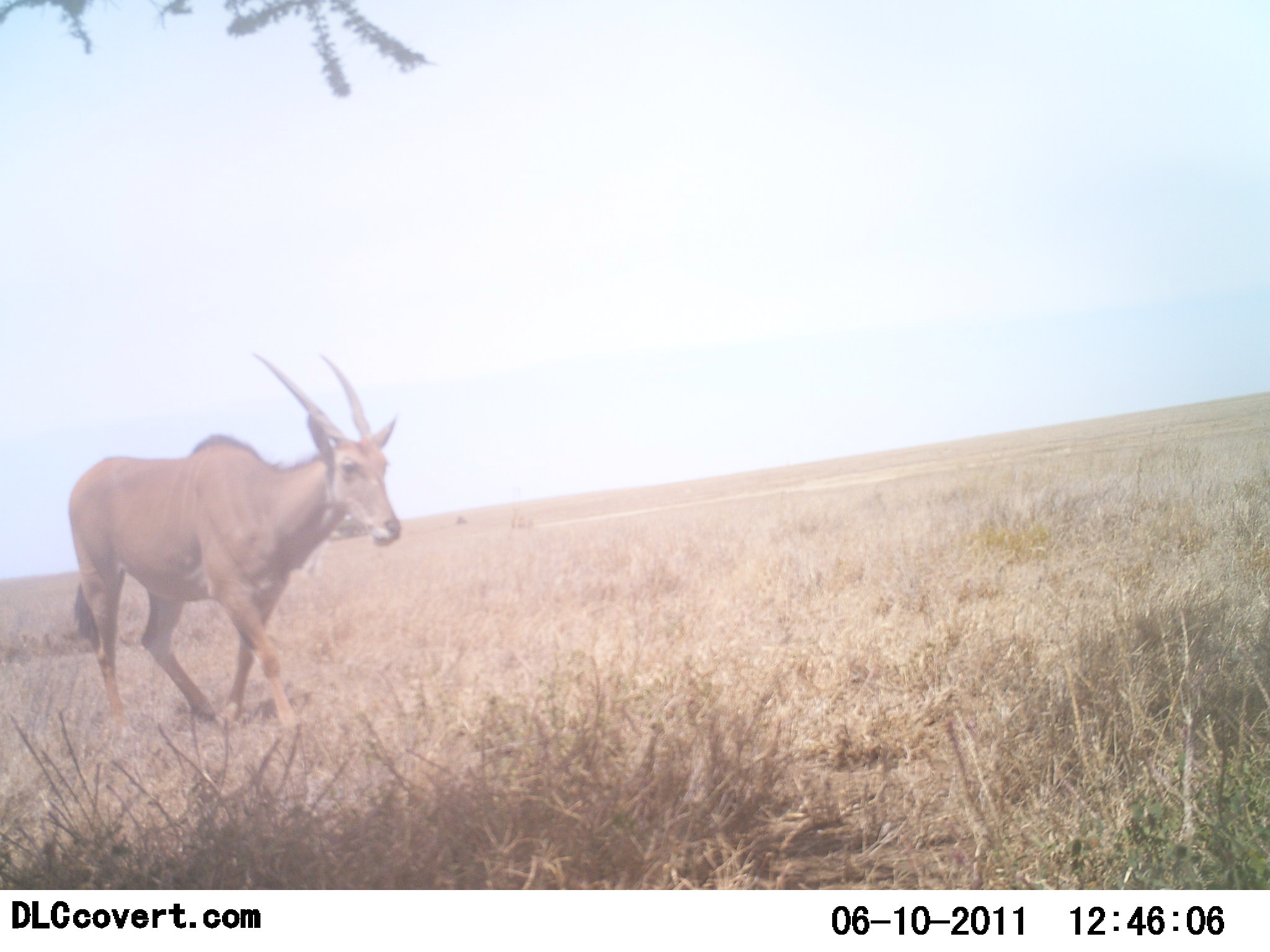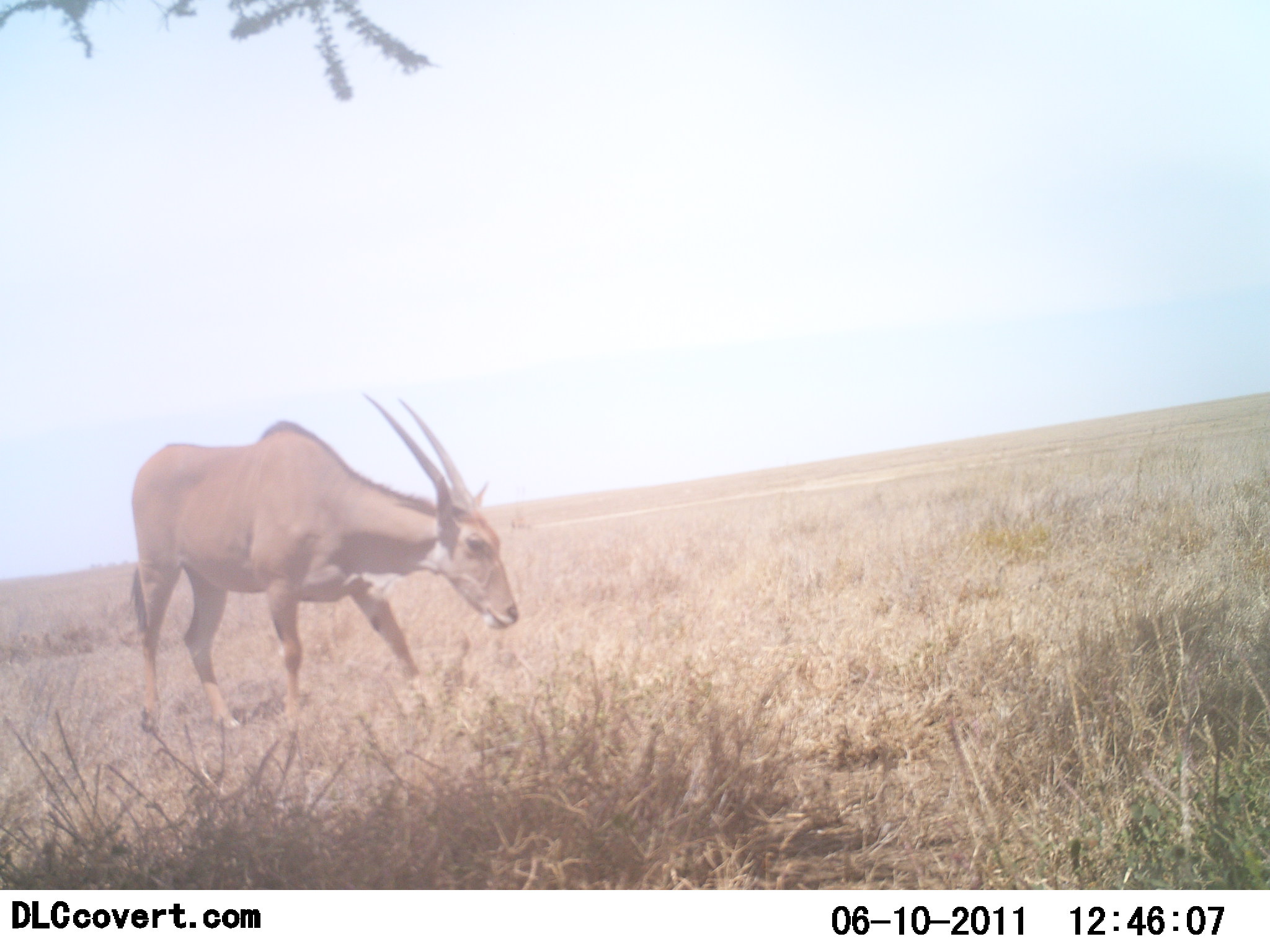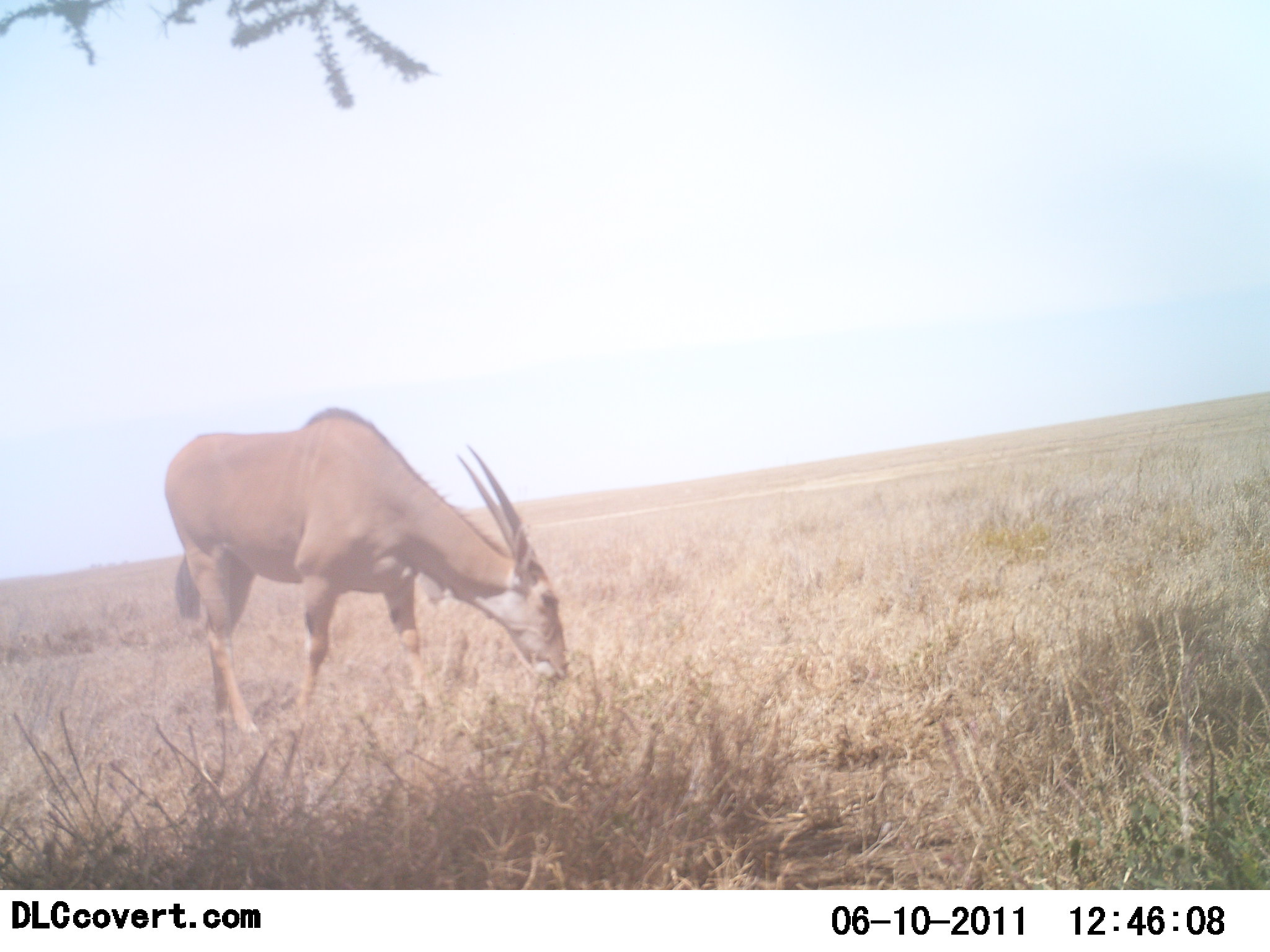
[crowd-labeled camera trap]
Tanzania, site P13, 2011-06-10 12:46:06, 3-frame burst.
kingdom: Animalia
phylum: Chordata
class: Mammalia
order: Artiodactyla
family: Bovidae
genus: Tragelaphus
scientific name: Tragelaphus oryx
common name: eland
Eland (Tragelaphus oryx), count 1. Behavior (volunteer vote fractions): standing 15%, resting 0%, moving 69%, interacting 0%. Young present (vote fraction): 0%. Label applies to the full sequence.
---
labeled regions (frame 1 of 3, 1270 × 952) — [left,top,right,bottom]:
animal: [64,345,406,740]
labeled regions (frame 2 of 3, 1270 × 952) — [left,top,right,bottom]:
animal: [123,388,521,736]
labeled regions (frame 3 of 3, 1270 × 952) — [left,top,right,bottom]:
animal: [161,403,574,747]